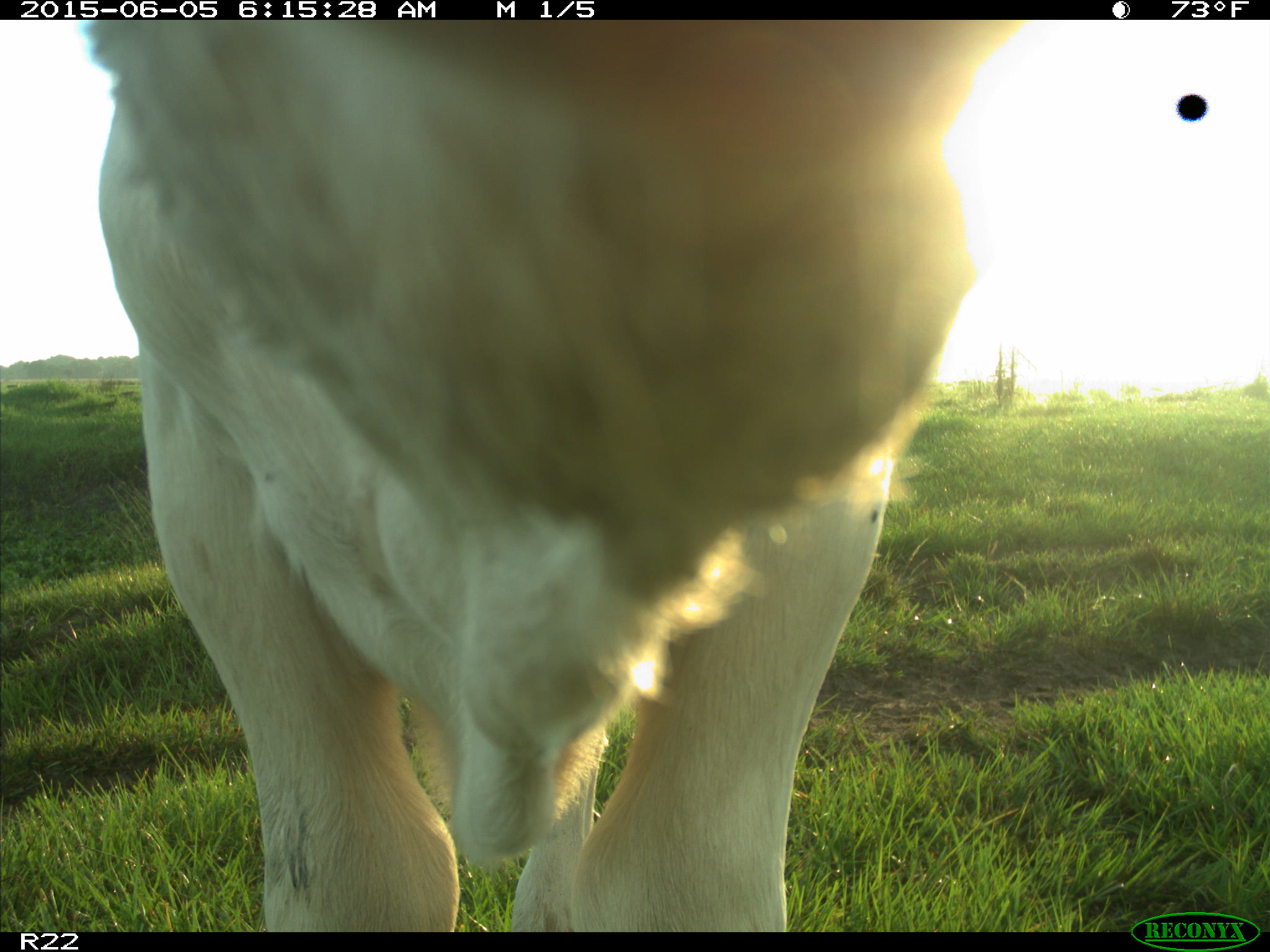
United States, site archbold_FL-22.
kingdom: Animalia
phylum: Chordata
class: Mammalia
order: Artiodactyla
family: Bovidae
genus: Bos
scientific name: Bos taurus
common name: domestic cow